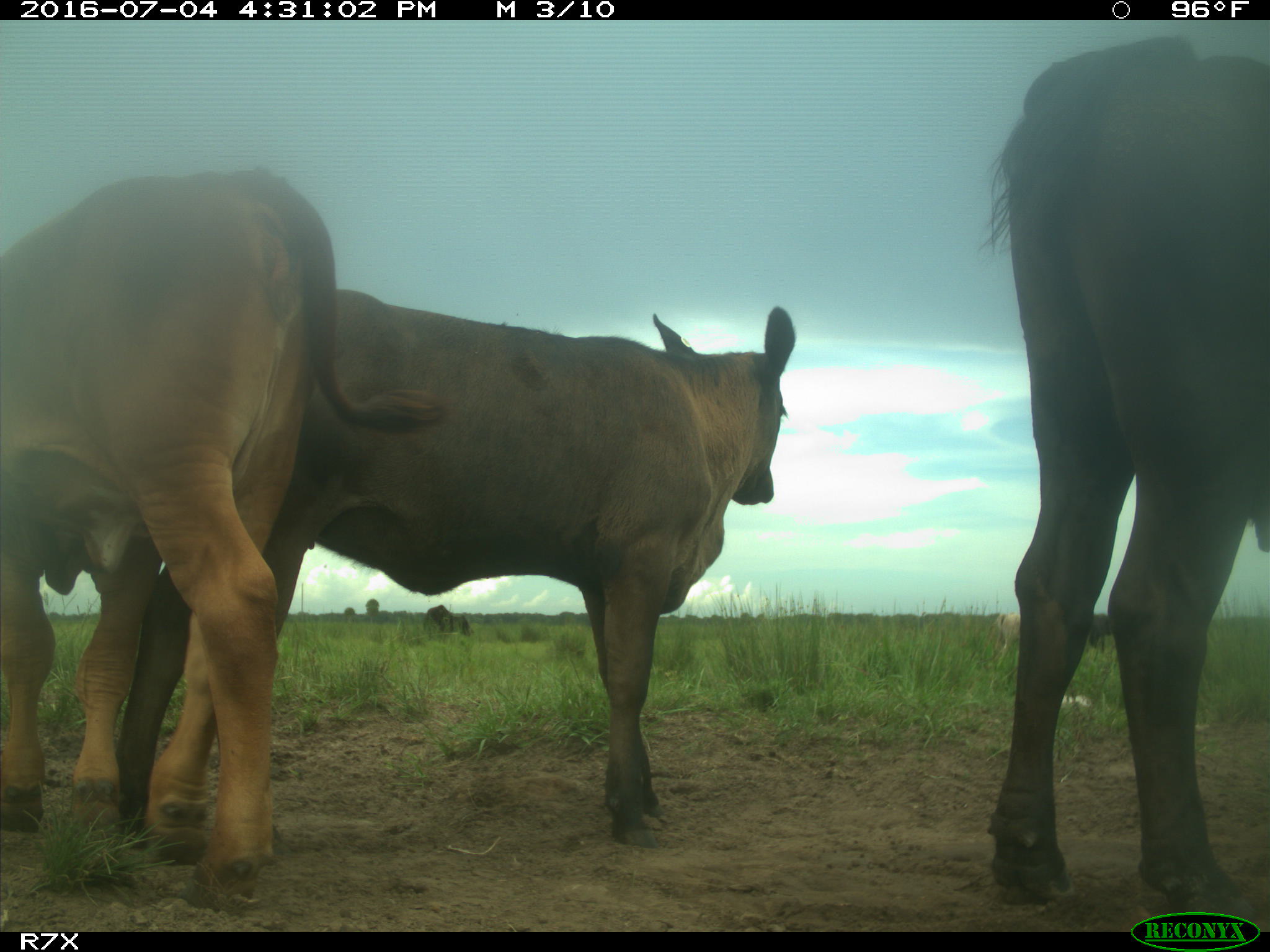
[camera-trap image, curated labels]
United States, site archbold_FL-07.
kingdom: Animalia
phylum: Chordata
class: Mammalia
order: Artiodactyla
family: Bovidae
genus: Bos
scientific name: Bos taurus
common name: domestic cow